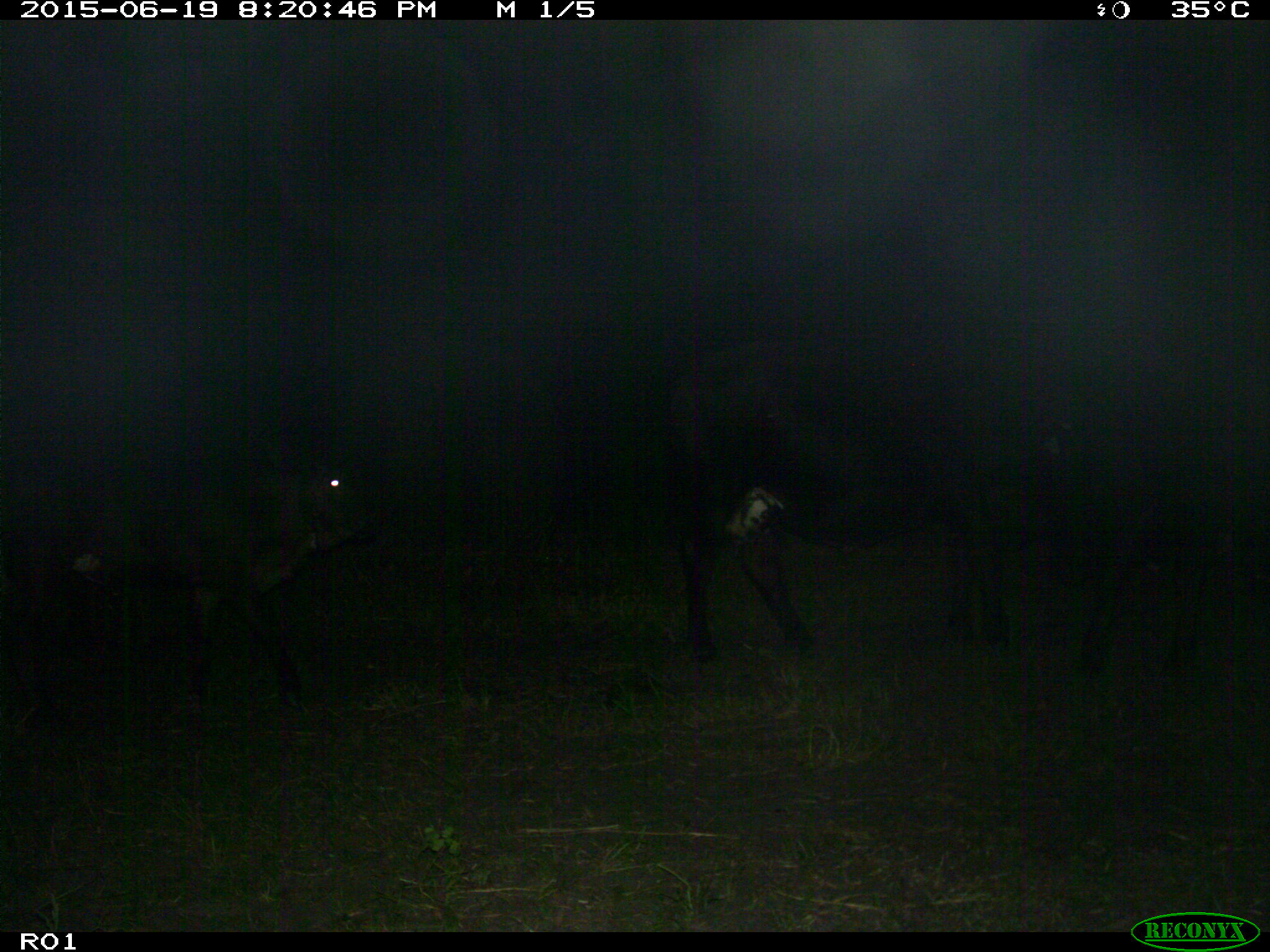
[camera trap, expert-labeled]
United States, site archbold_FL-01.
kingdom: Animalia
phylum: Chordata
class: Mammalia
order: Artiodactyla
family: Bovidae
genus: Bos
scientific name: Bos taurus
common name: domestic cow